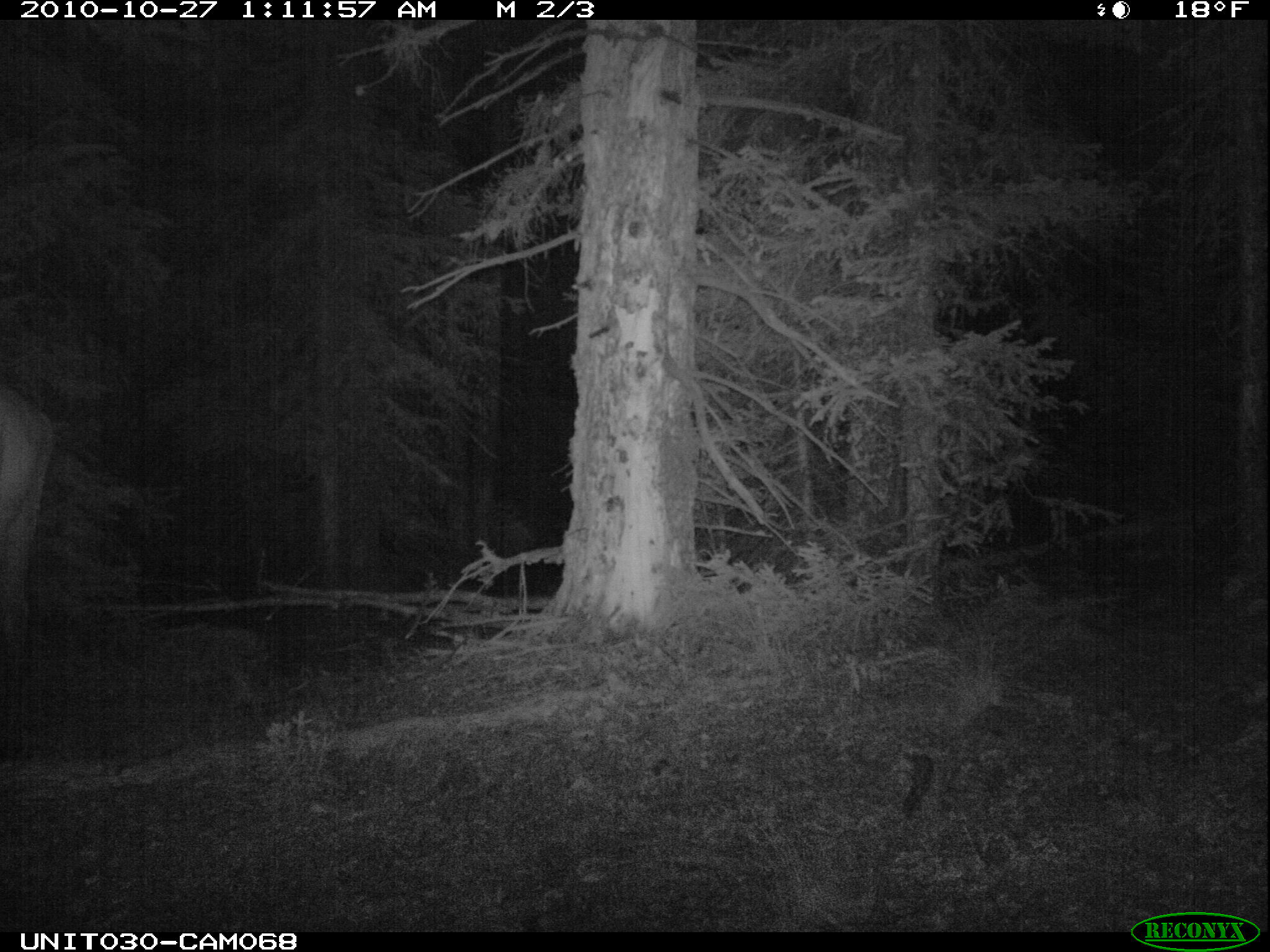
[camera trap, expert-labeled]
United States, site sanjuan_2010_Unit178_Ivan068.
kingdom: Animalia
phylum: Chordata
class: Mammalia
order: Artiodactyla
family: Cervidae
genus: Cervus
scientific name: Cervus elaphus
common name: red deer